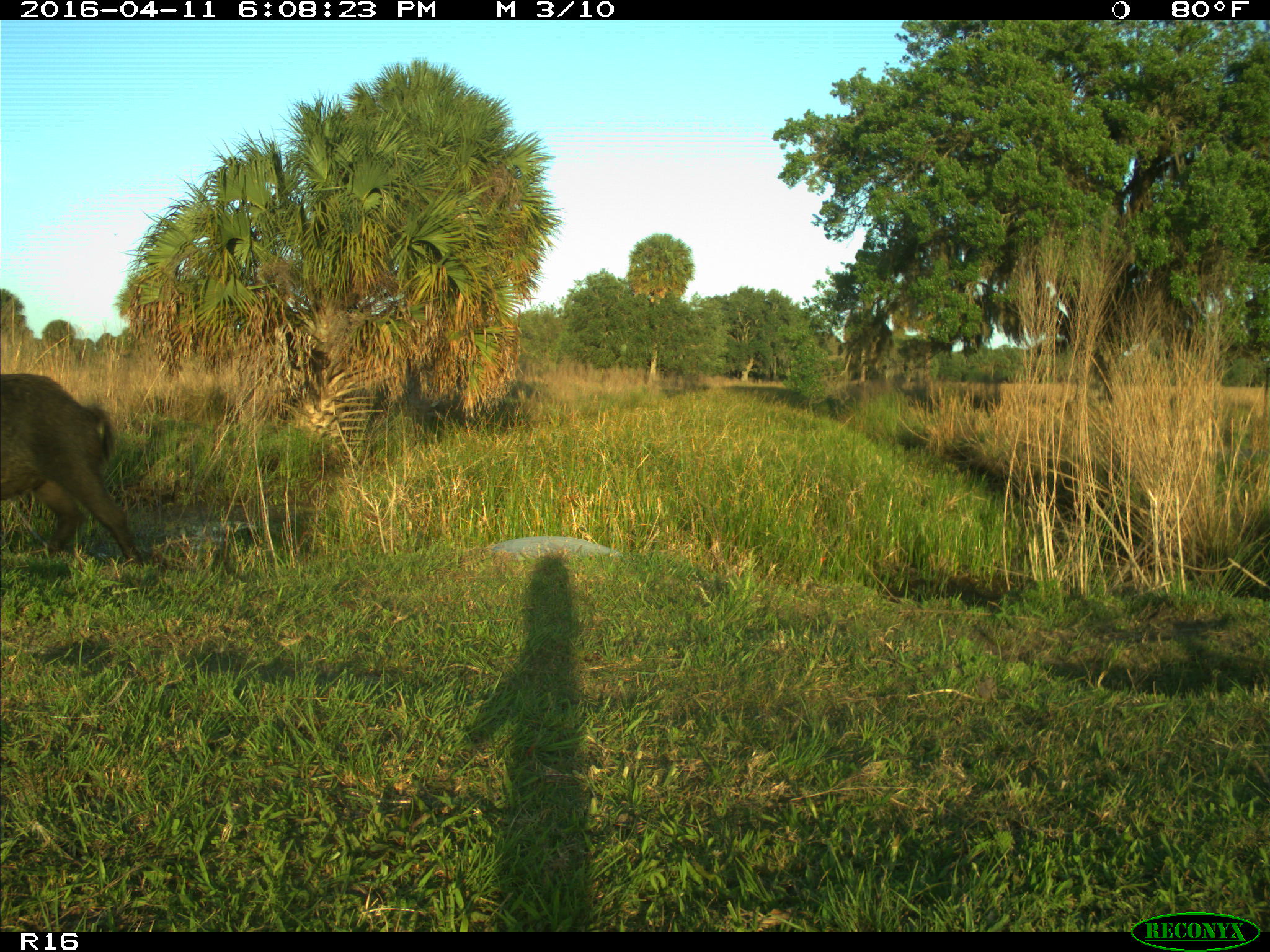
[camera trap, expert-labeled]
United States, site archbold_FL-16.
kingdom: Animalia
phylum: Chordata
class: Mammalia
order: Artiodactyla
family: Suidae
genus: Sus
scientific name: Sus scrofa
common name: wild boar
Sus scrofa (wild boar).